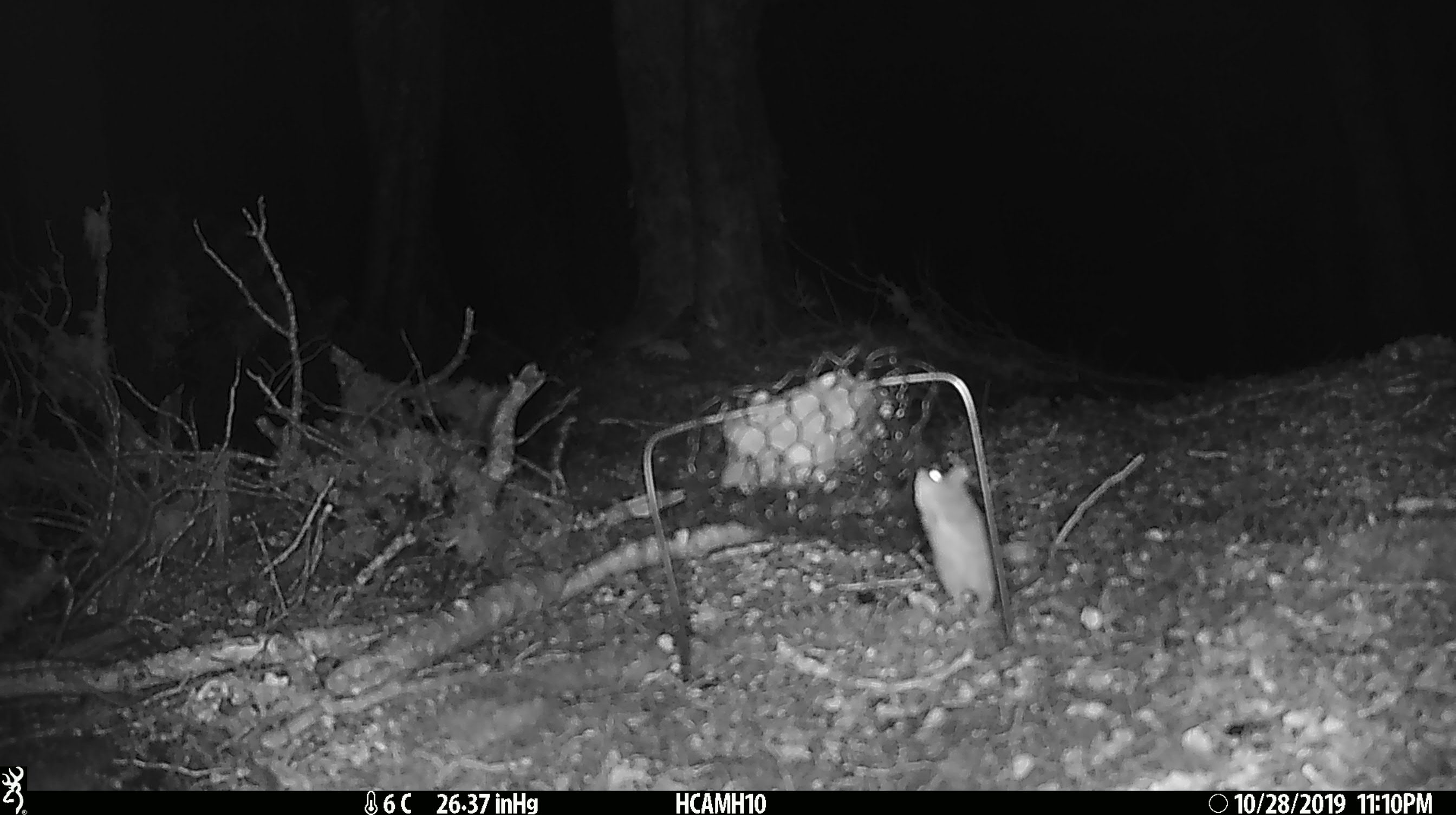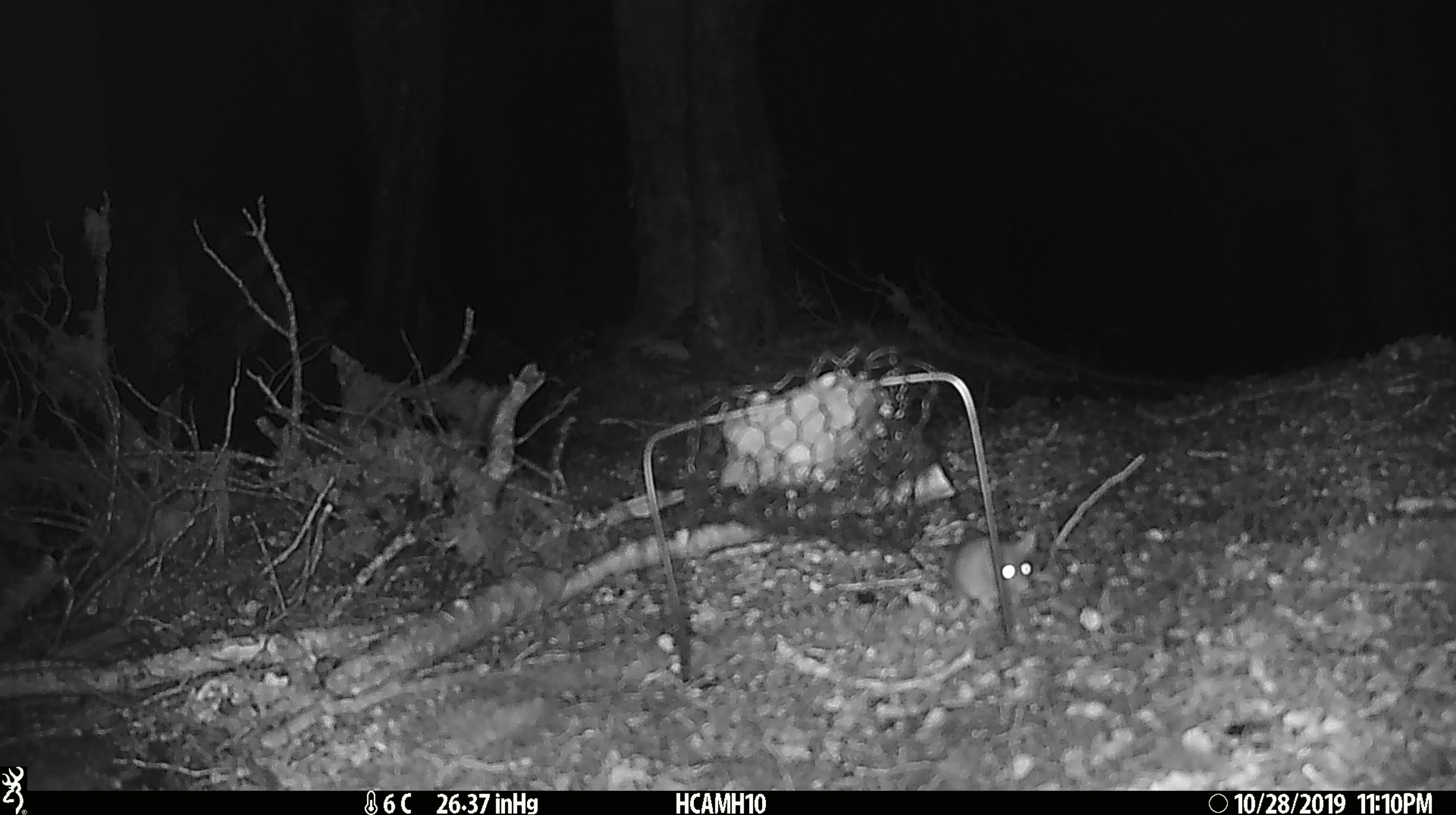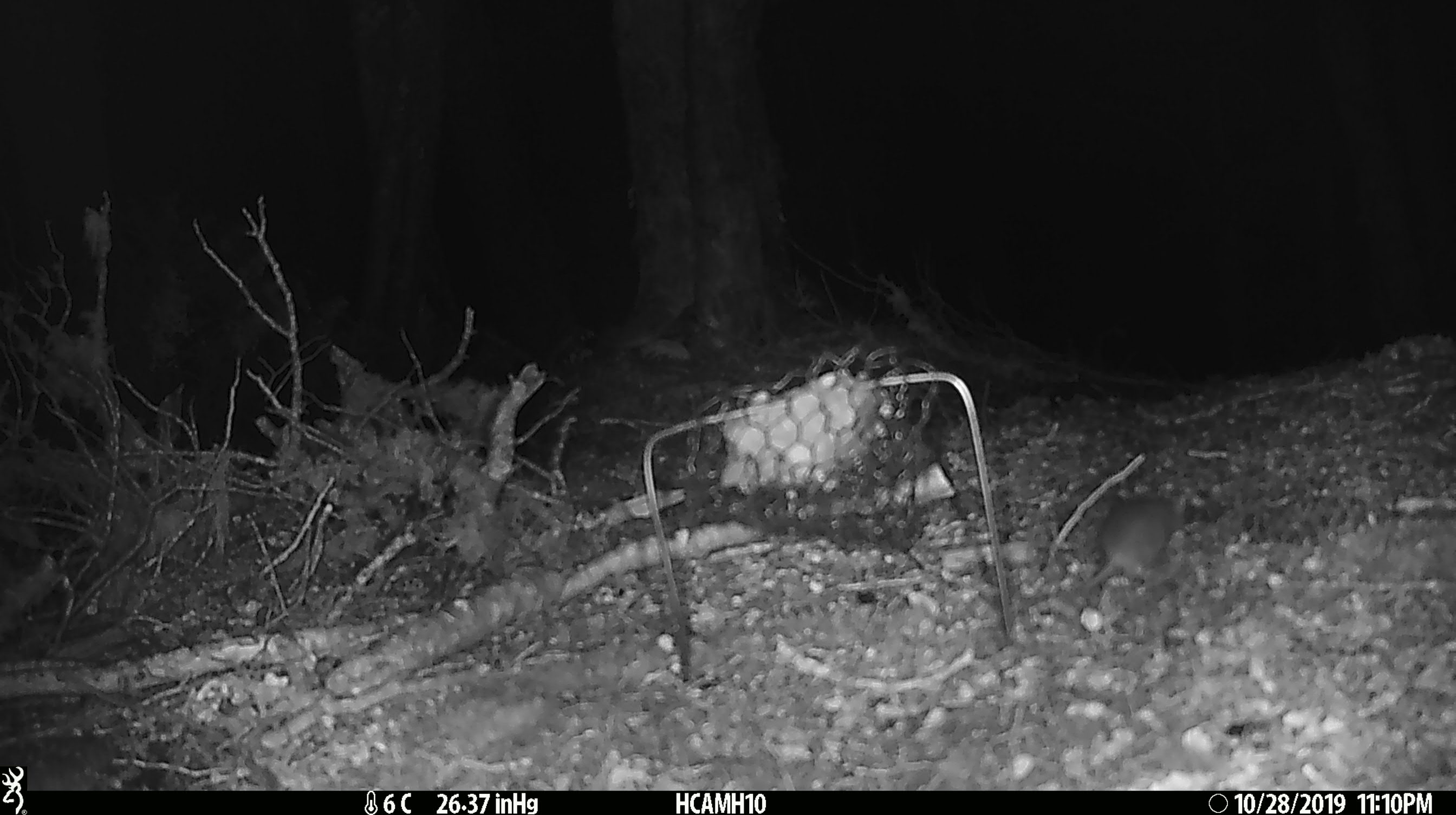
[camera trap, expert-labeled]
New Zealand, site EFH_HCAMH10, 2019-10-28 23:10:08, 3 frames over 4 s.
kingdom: Animalia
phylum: Chordata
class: Mammalia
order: Rodentia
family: Muridae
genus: Mus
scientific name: Mus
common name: mouse